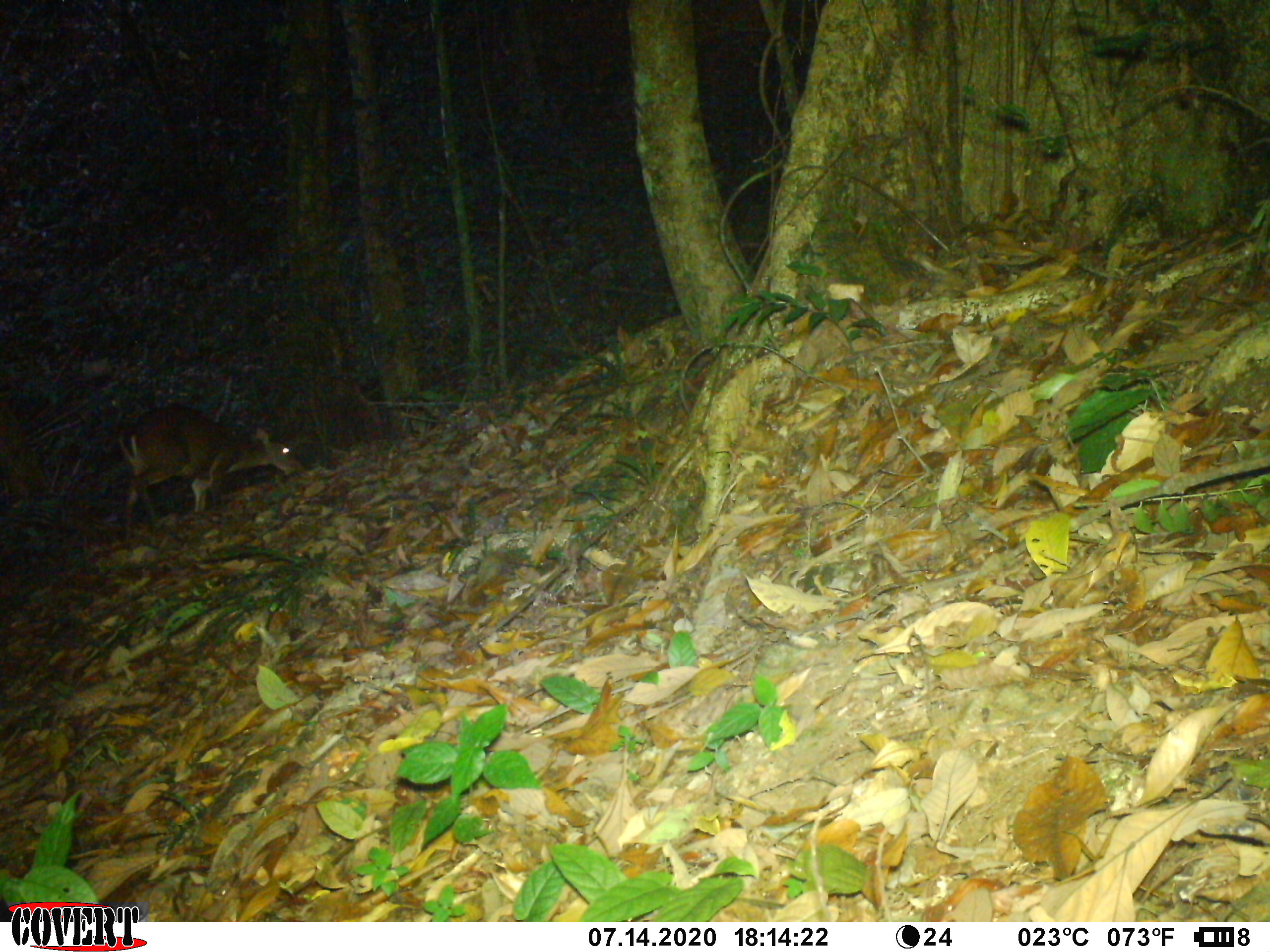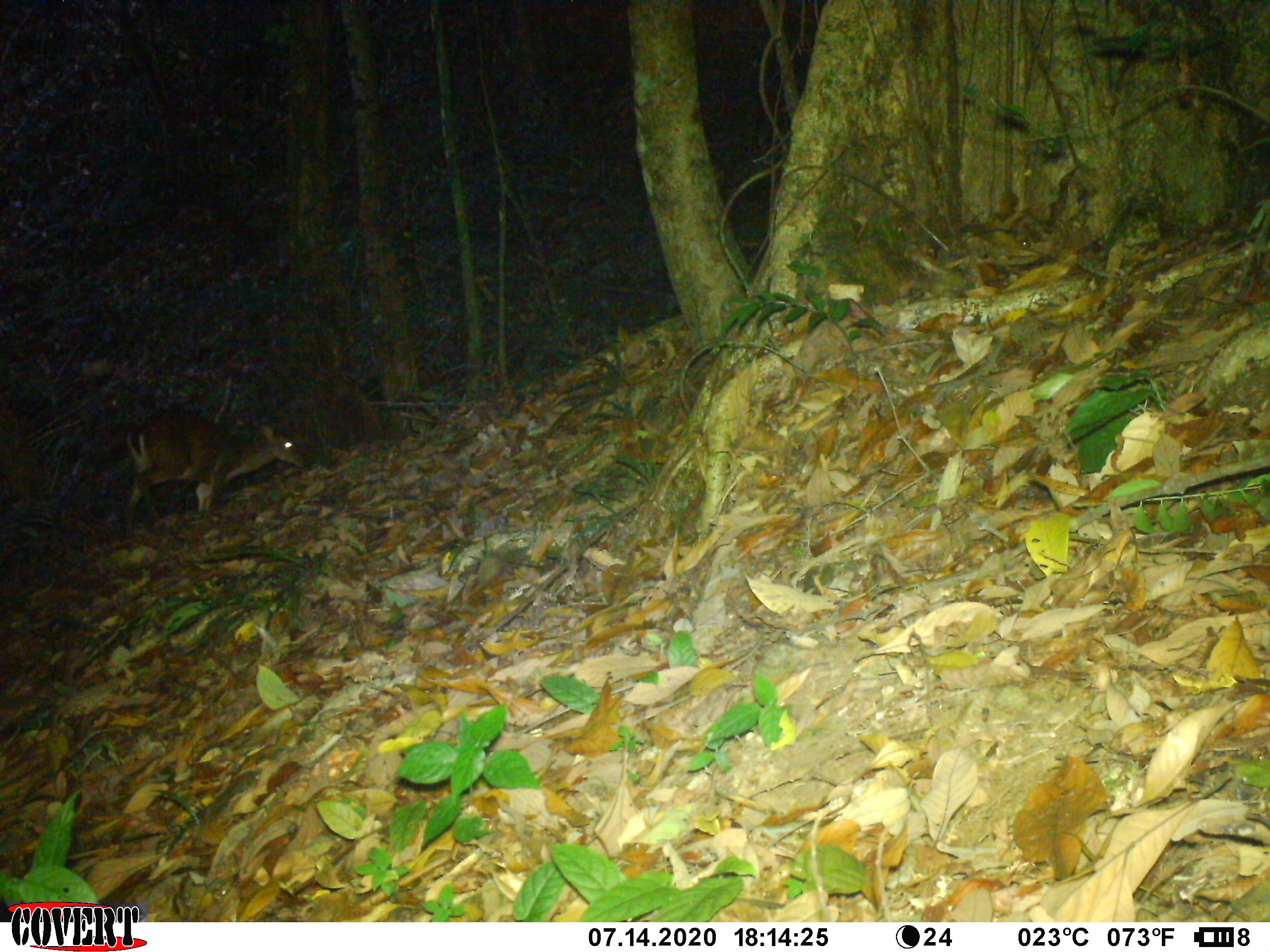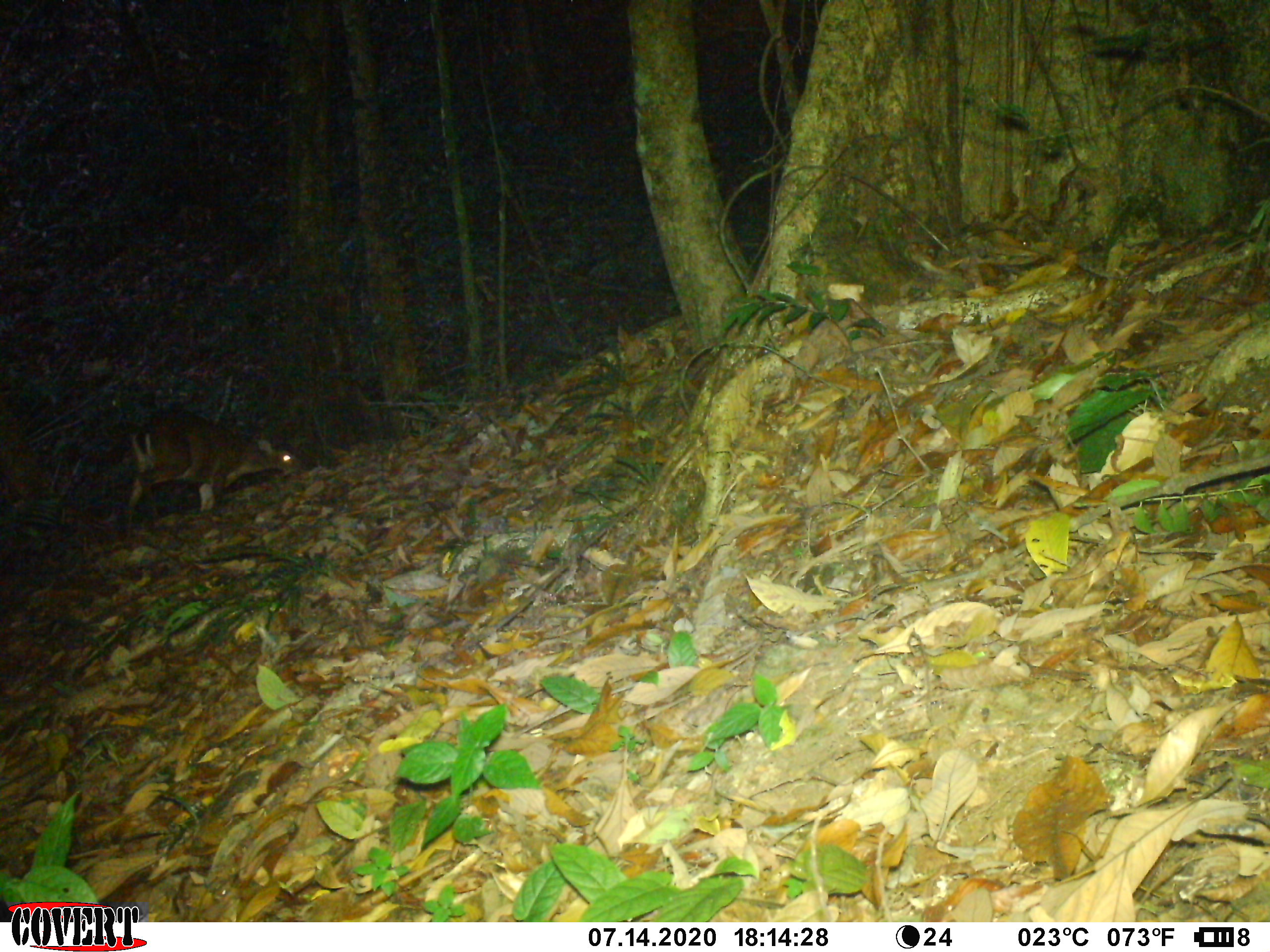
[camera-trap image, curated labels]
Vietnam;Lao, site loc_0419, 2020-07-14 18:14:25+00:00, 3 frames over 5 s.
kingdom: Animalia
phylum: Chordata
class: Mammalia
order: Artiodactyla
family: Cervidae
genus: Muntiacus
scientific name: Muntiacus vuquangensis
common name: large-antlered muntjac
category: large antlered muntjac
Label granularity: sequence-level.